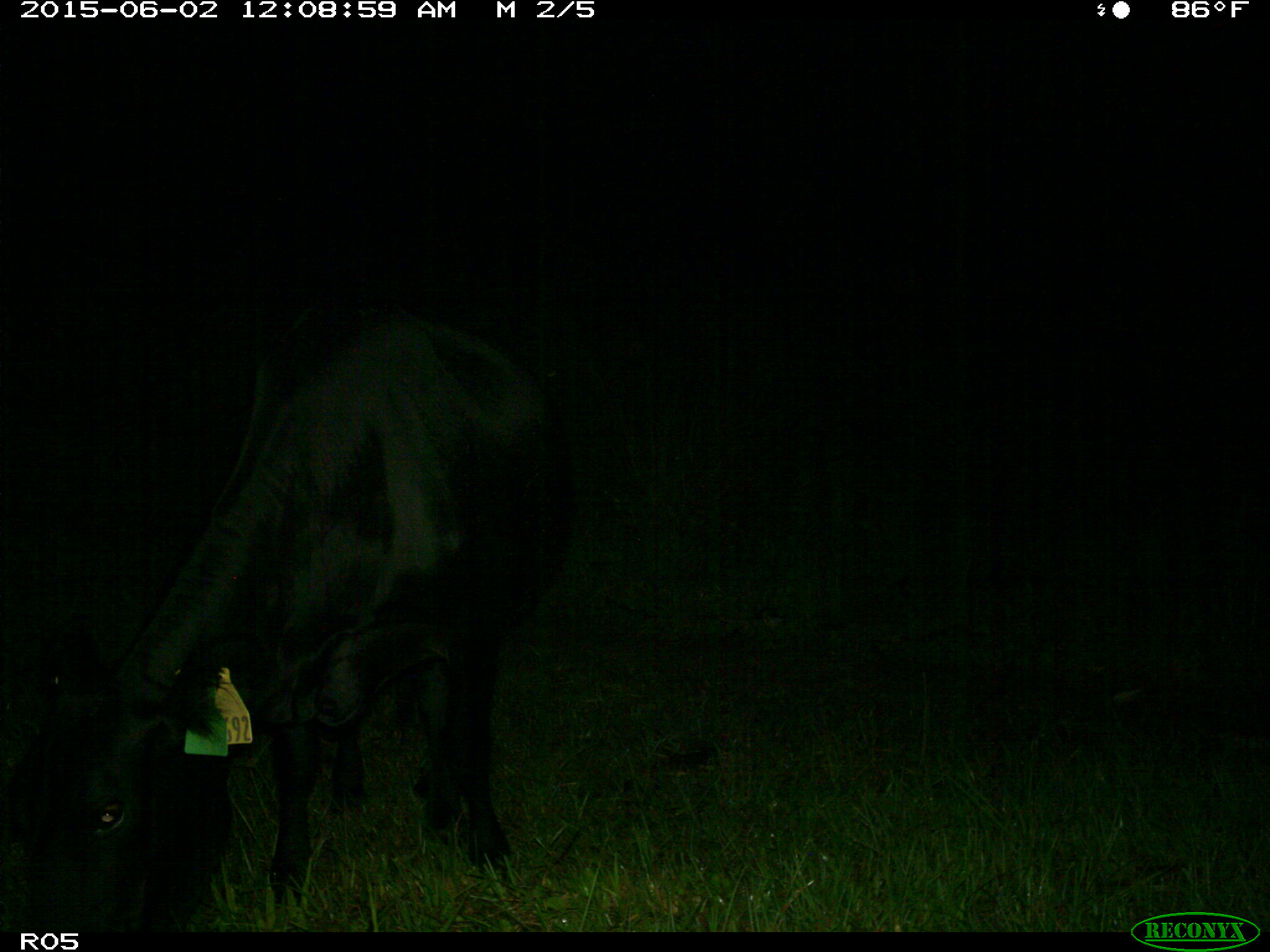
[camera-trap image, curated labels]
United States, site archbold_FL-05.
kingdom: Animalia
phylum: Chordata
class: Mammalia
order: Artiodactyla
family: Bovidae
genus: Bos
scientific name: Bos taurus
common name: domestic cow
Bos taurus (domestic cow).